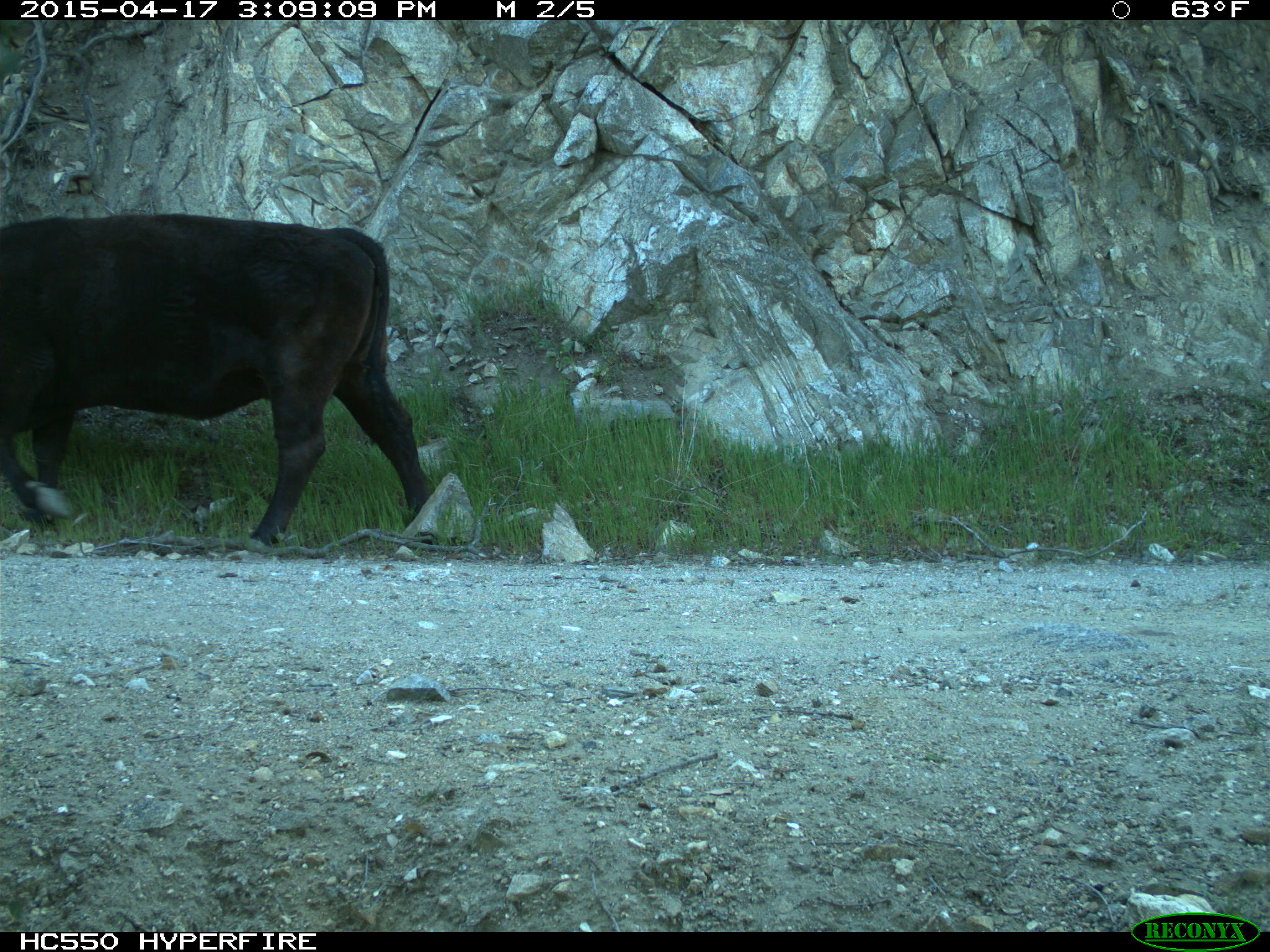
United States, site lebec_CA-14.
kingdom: Animalia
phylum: Chordata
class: Mammalia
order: Artiodactyla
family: Bovidae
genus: Bos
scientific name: Bos taurus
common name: domestic cow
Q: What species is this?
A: Bos taurus (domestic cow).